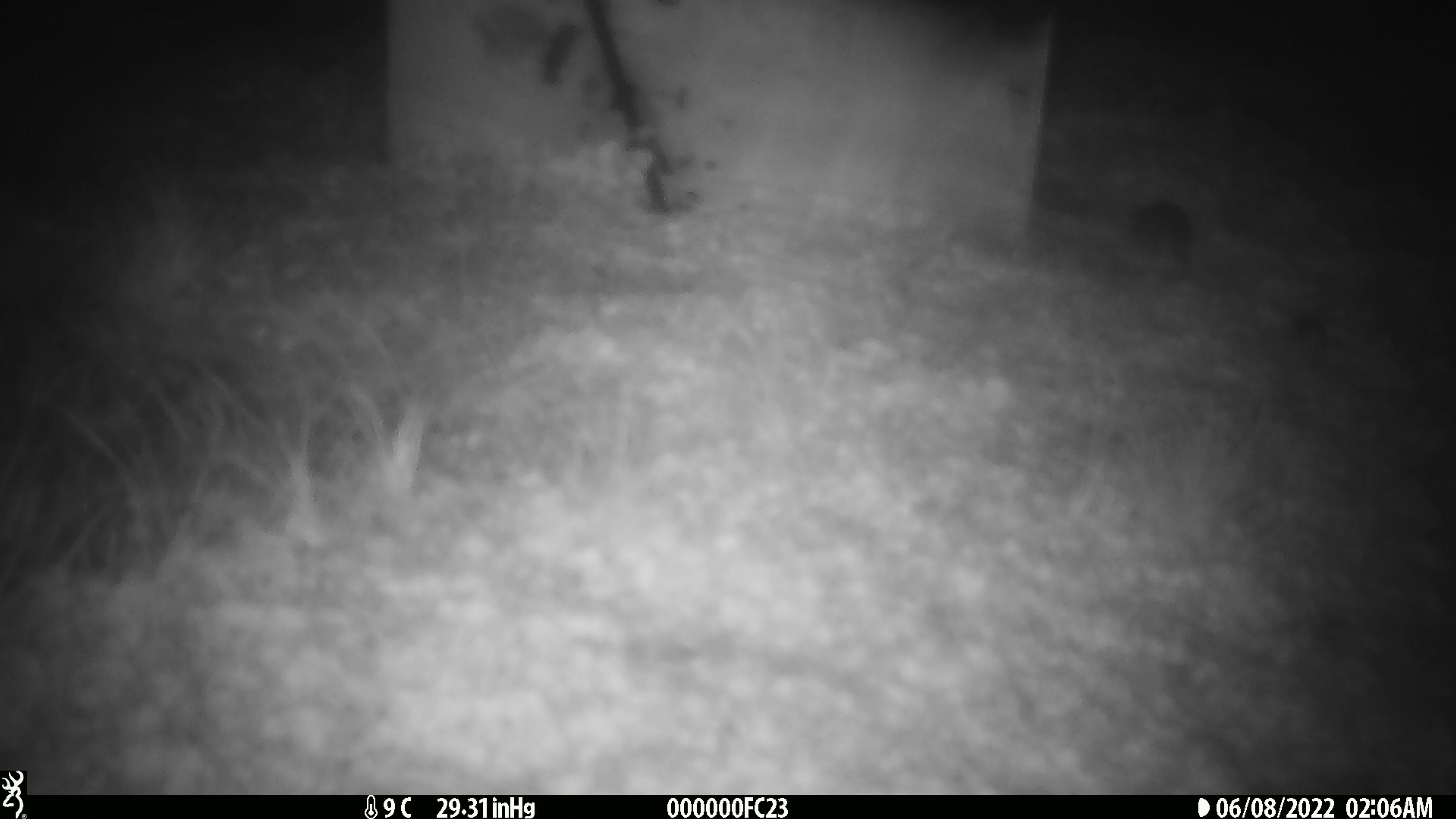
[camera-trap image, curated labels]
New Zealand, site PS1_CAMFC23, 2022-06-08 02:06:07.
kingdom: Animalia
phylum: Chordata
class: Mammalia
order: Rodentia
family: Muridae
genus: Mus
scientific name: Mus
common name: mouse